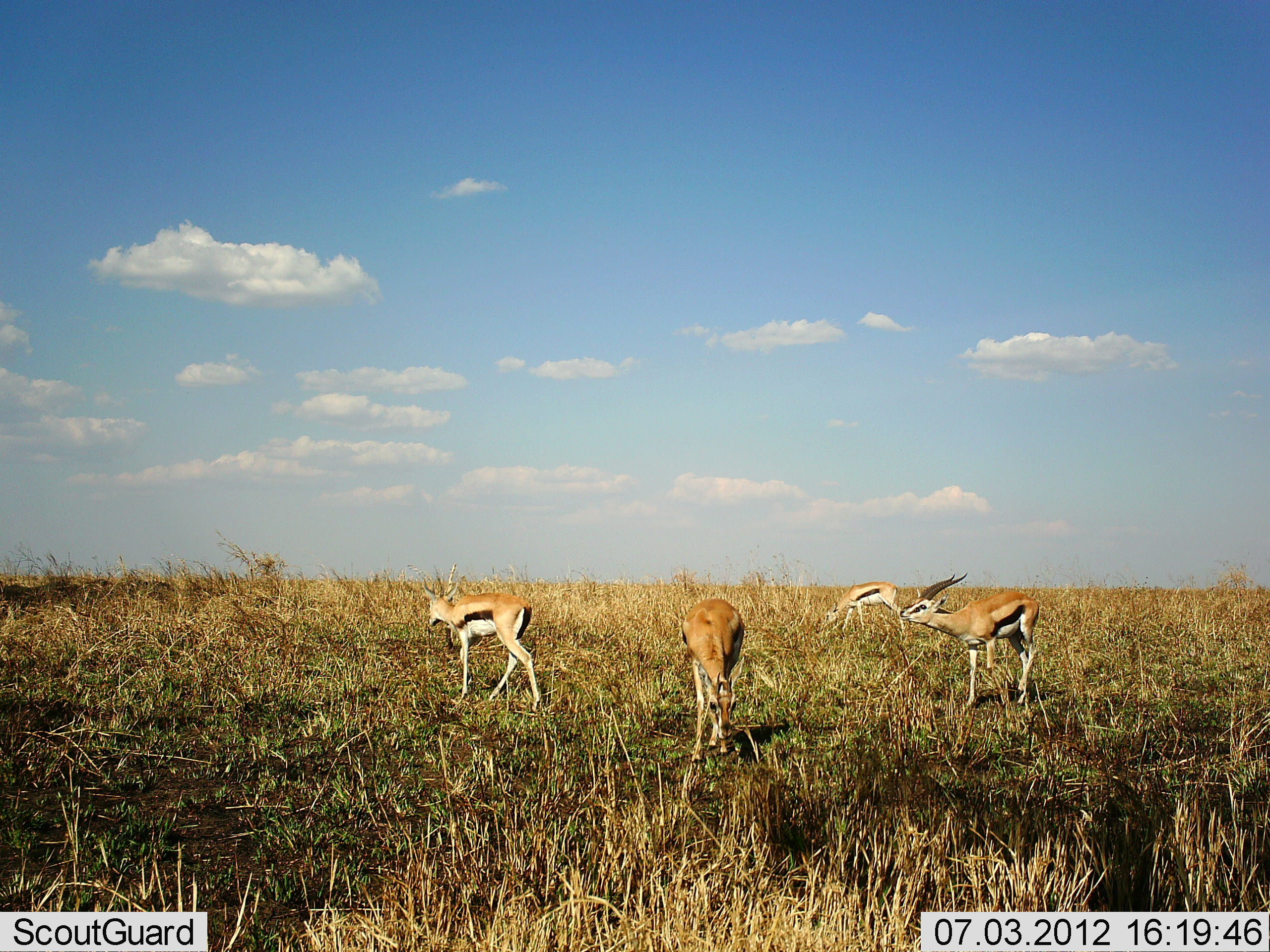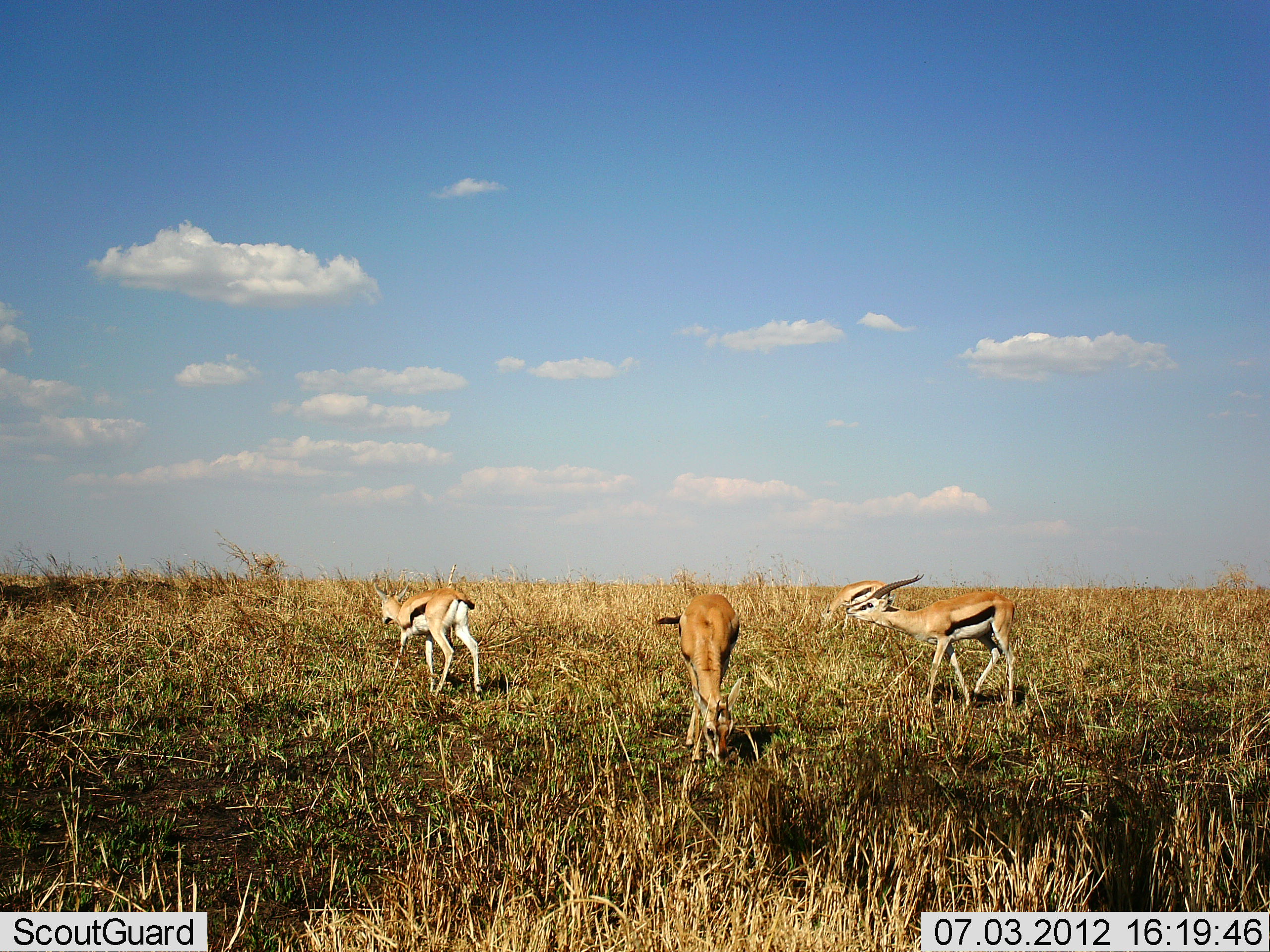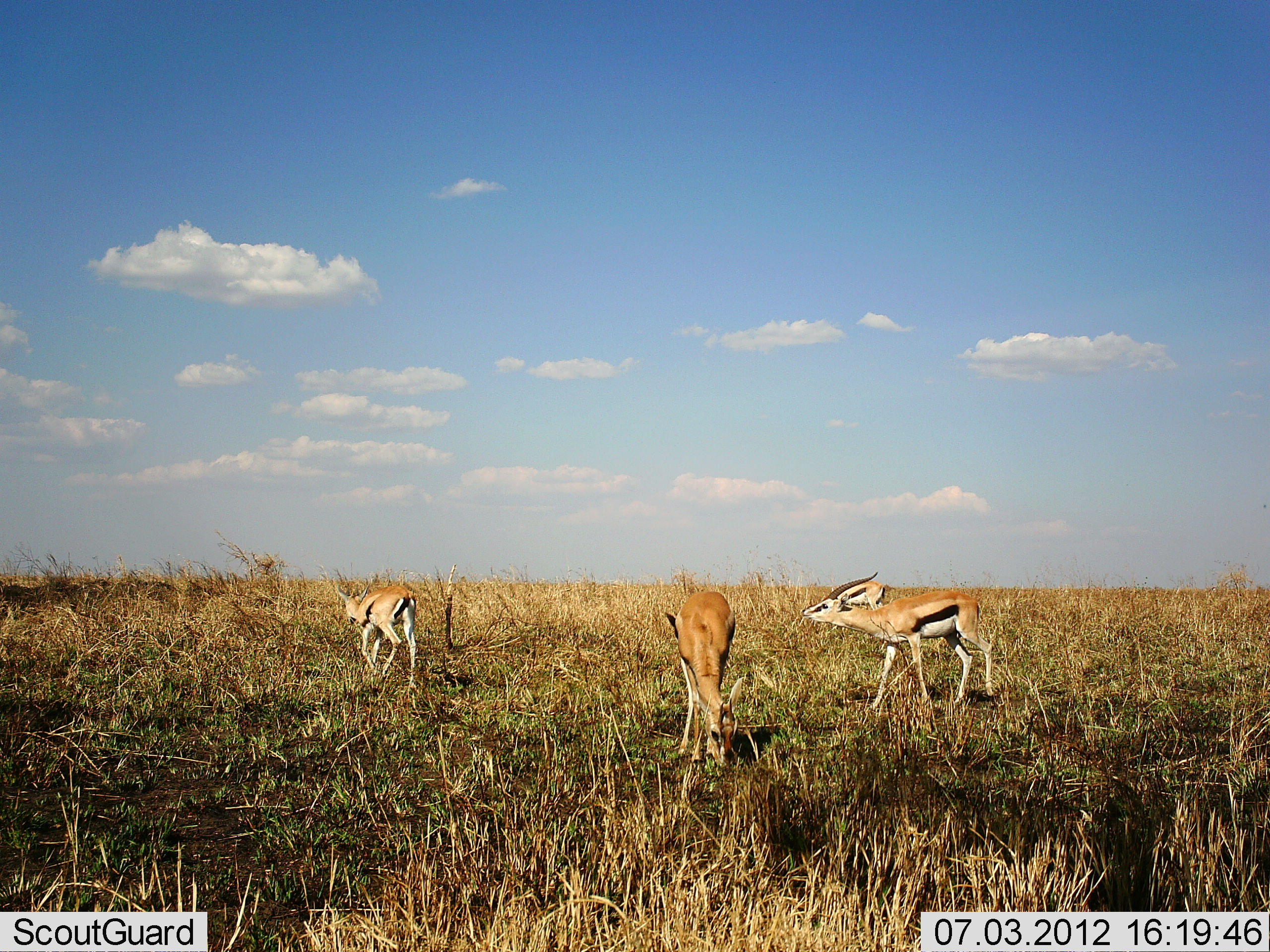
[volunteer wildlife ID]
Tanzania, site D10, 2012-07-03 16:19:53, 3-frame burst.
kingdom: Animalia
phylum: Chordata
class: Mammalia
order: Artiodactyla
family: Bovidae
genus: Eudorcas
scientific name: Eudorcas thomsonii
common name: thomson's gazelle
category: gazellethomsons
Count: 4.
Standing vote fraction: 30%.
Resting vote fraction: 0%.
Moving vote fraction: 70%.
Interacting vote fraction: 0%.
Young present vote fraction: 0%.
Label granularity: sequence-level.